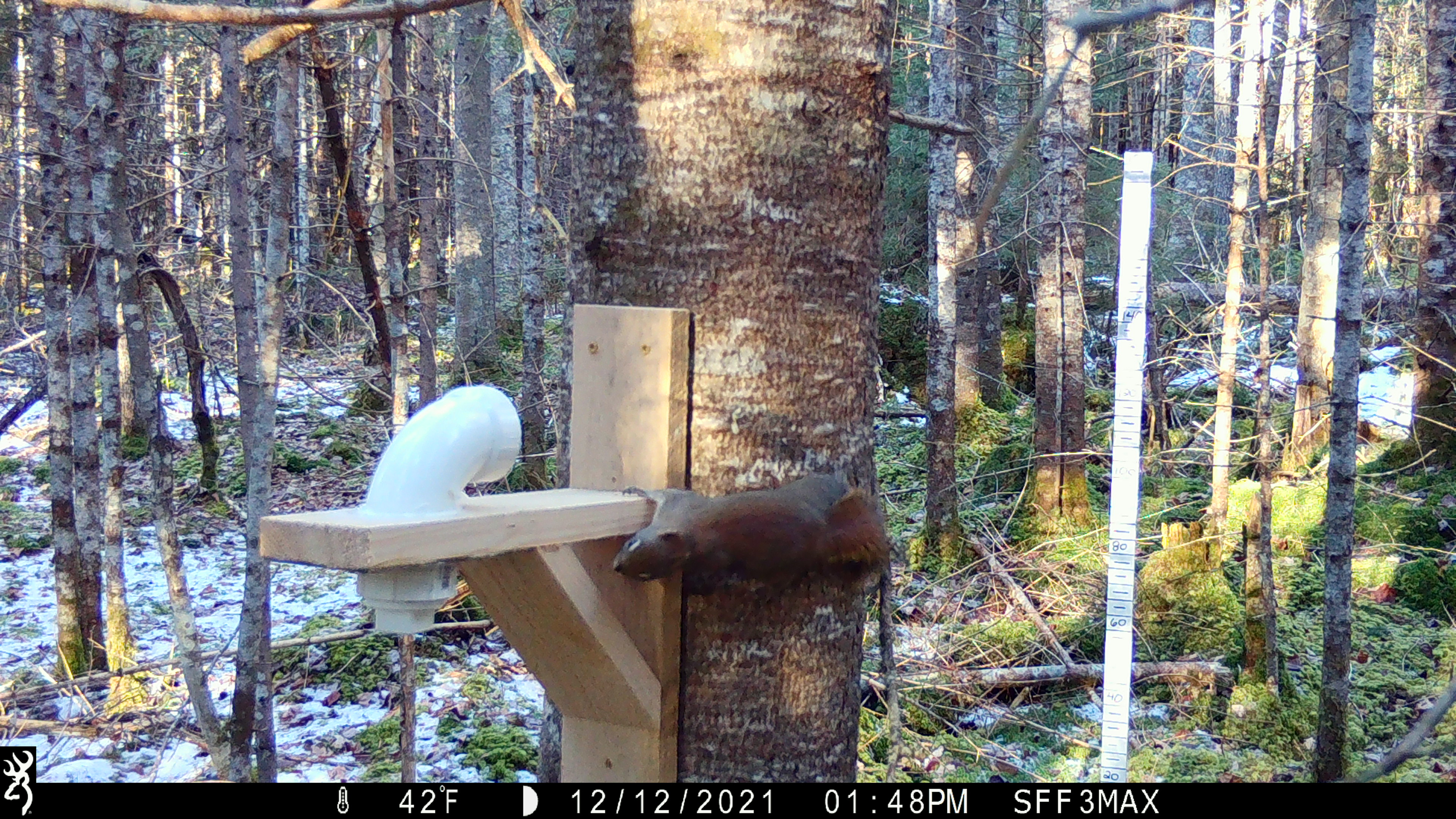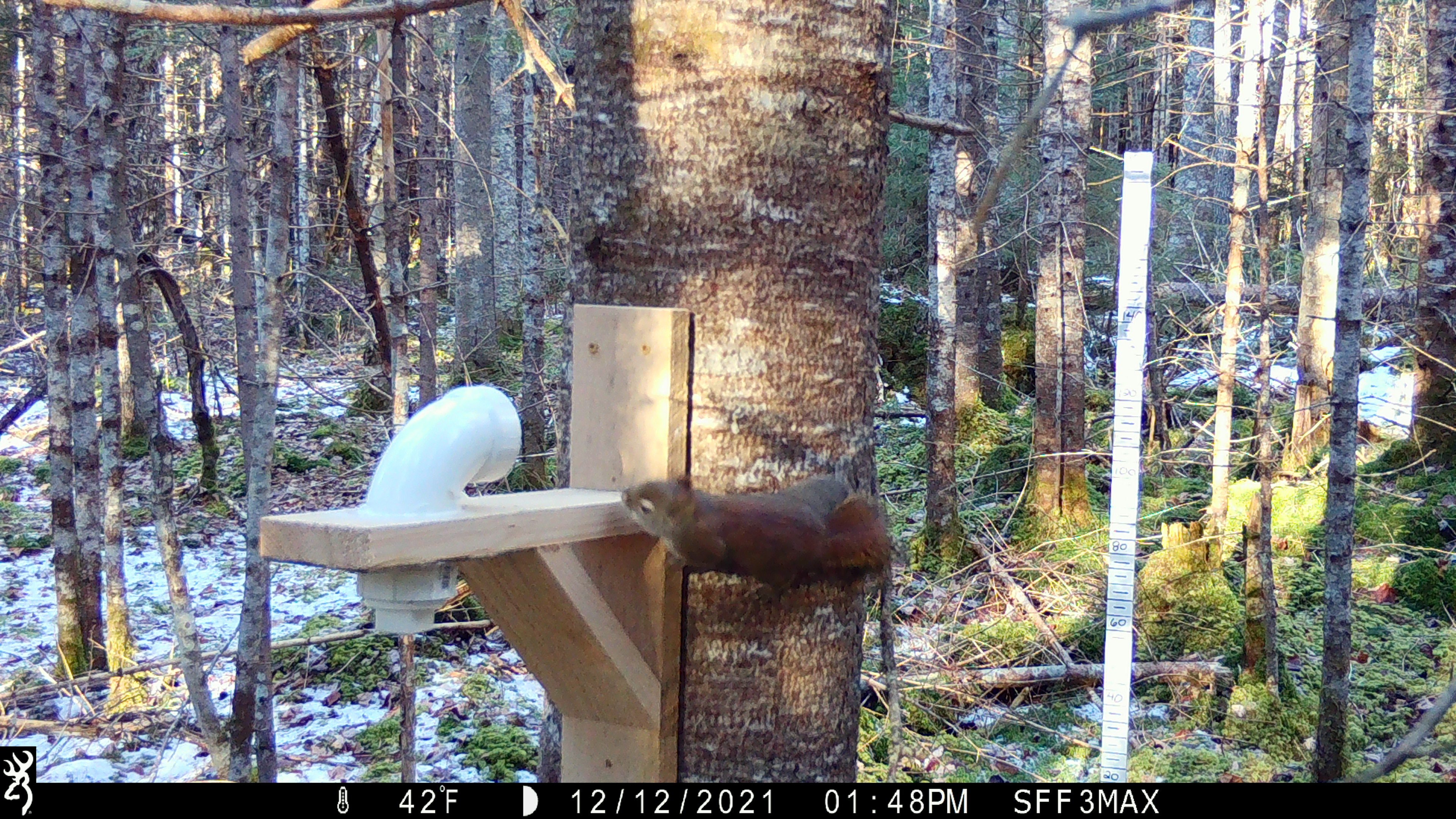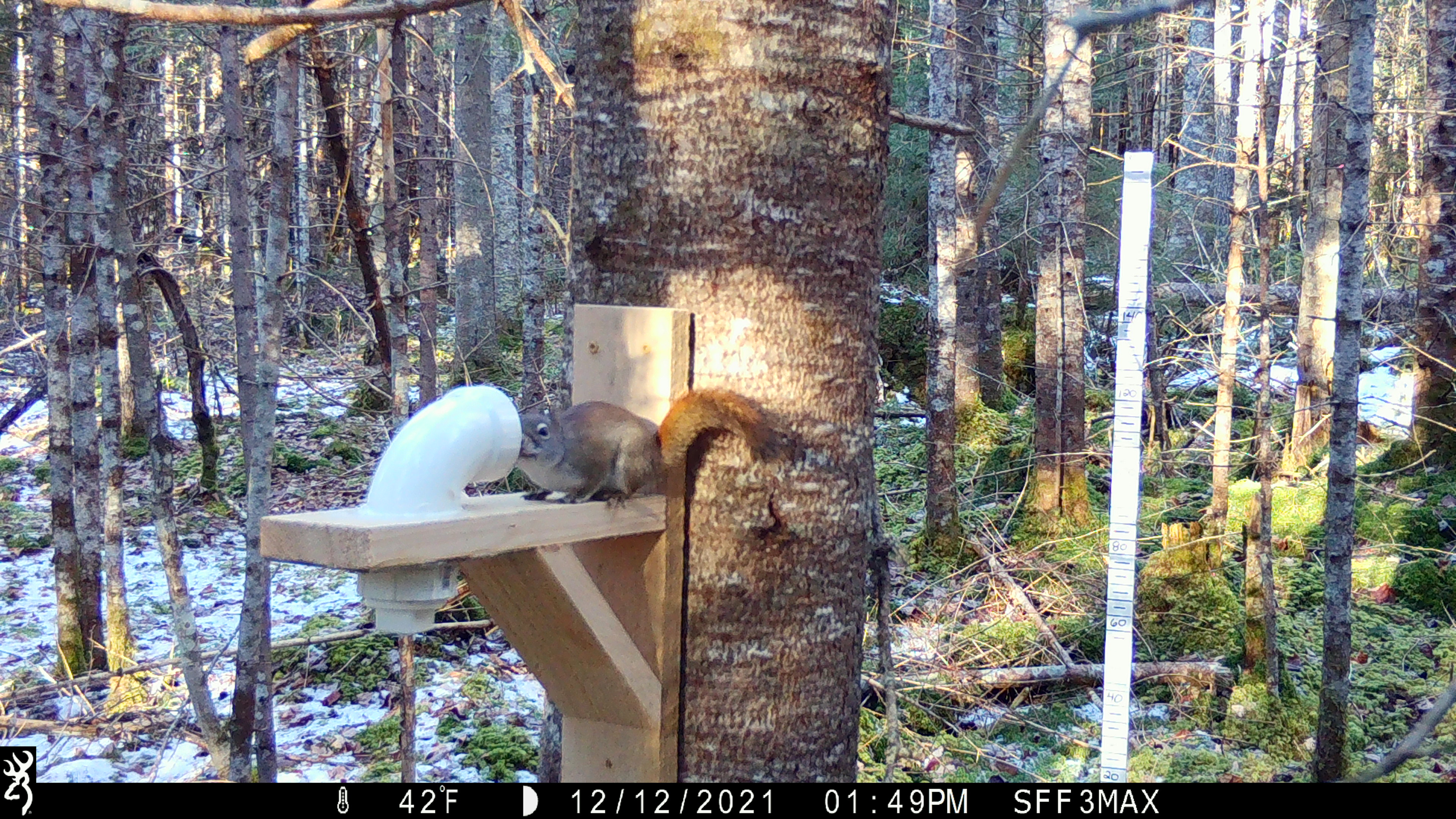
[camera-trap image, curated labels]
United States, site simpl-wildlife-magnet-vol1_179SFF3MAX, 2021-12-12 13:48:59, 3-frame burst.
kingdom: Animalia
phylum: Chordata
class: Mammalia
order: Rodentia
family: Sciuridae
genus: Tamiasciurus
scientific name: Tamiasciurus hudsonicus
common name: red squirrel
Red squirrel (Tamiasciurus hudsonicus).